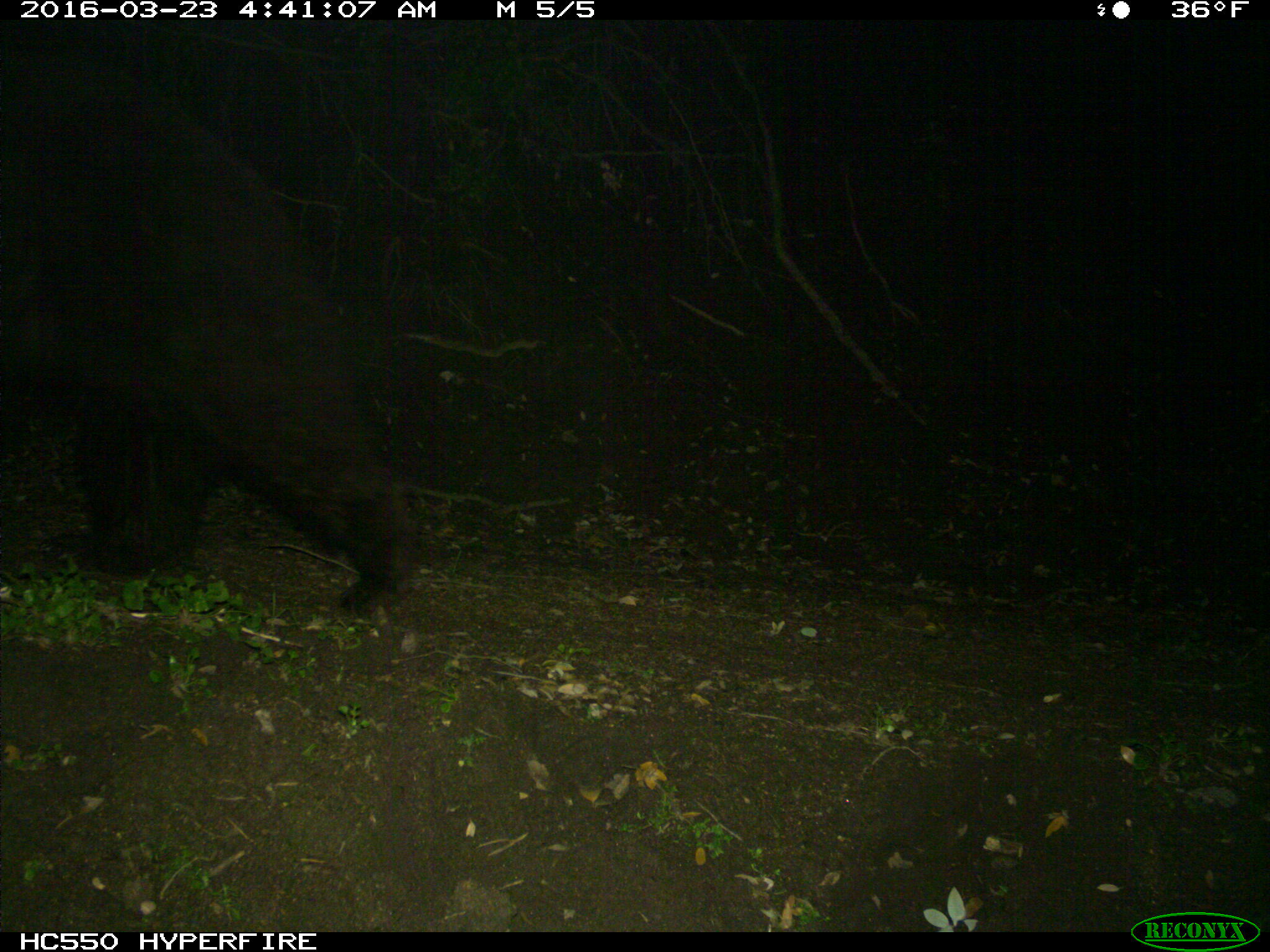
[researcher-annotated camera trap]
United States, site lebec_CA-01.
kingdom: Animalia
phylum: Chordata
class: Mammalia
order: Carnivora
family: Ursidae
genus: Ursus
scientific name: Ursus americanus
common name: american black bear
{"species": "Ursus americanus (american black bear)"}